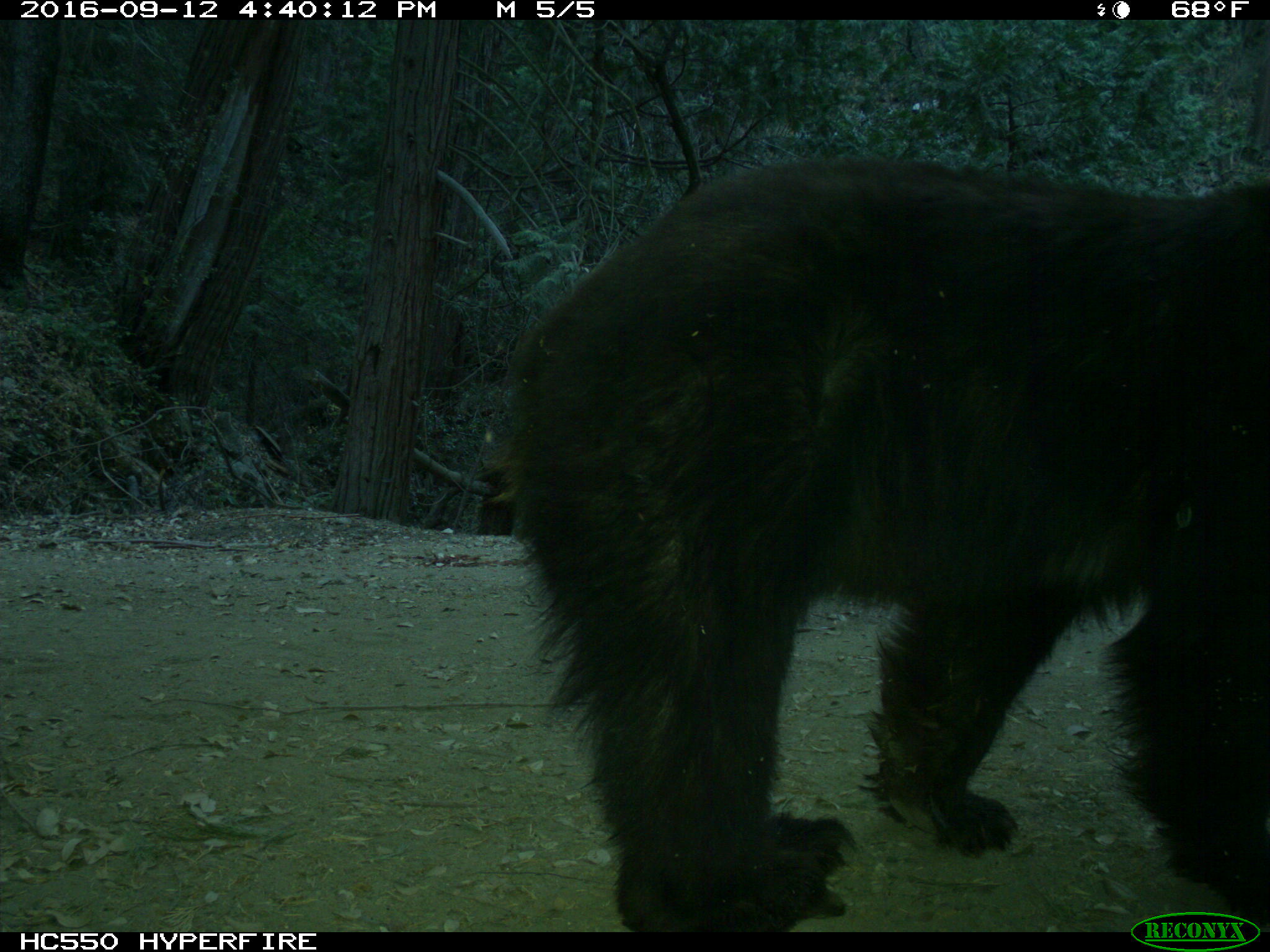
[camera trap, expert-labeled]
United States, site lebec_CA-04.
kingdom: Animalia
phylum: Chordata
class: Mammalia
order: Carnivora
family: Ursidae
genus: Ursus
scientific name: Ursus americanus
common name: american black bear